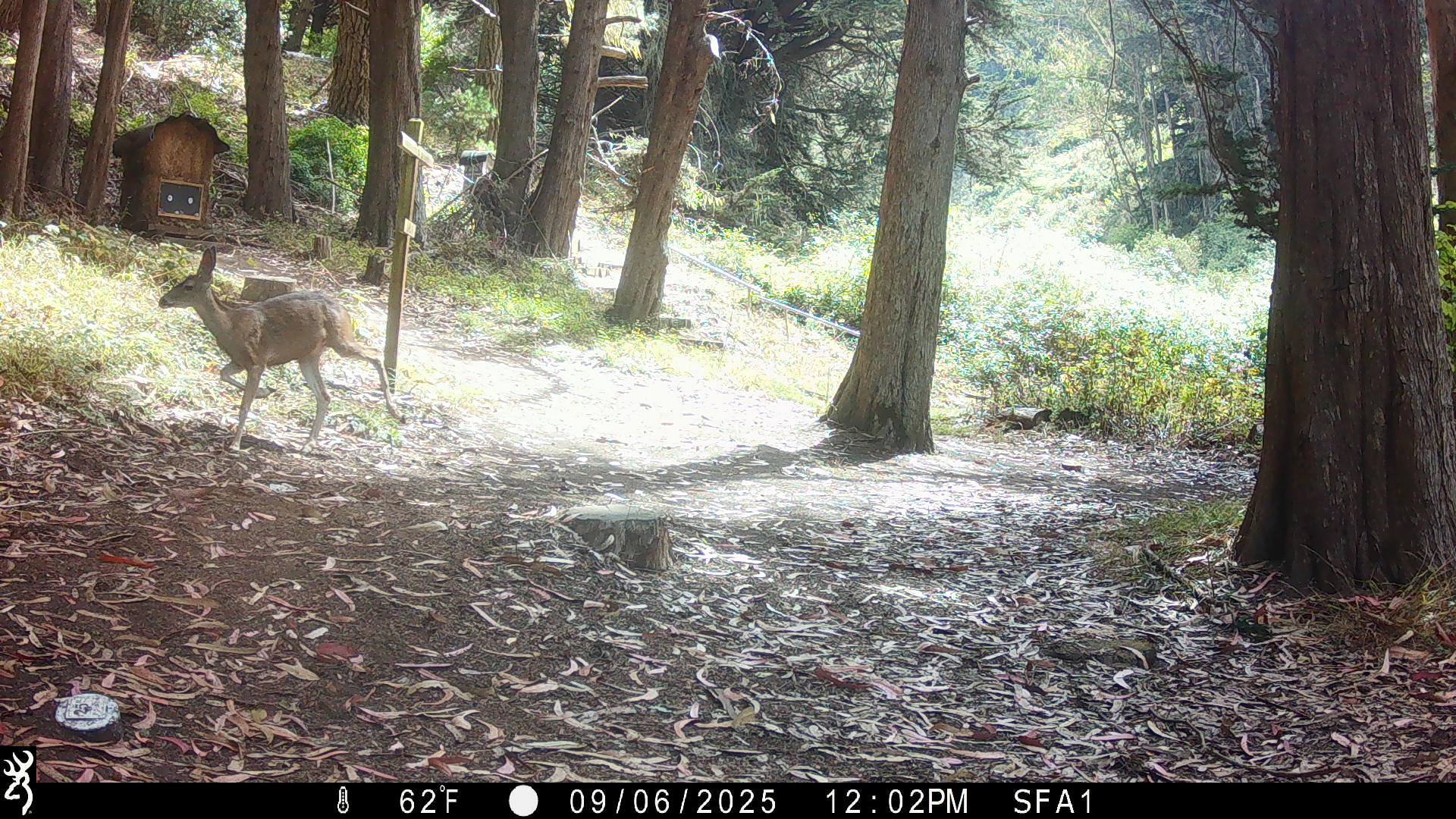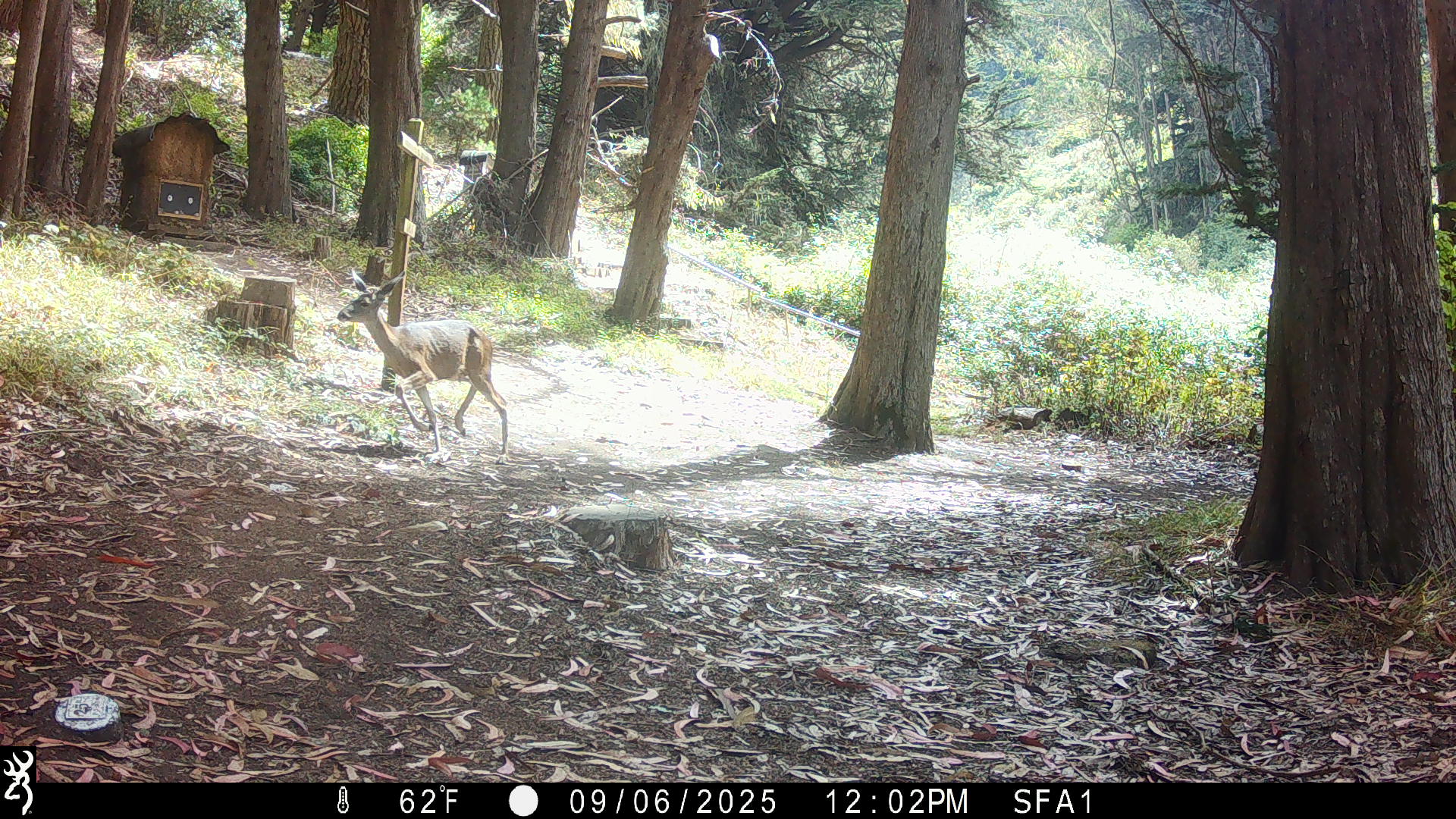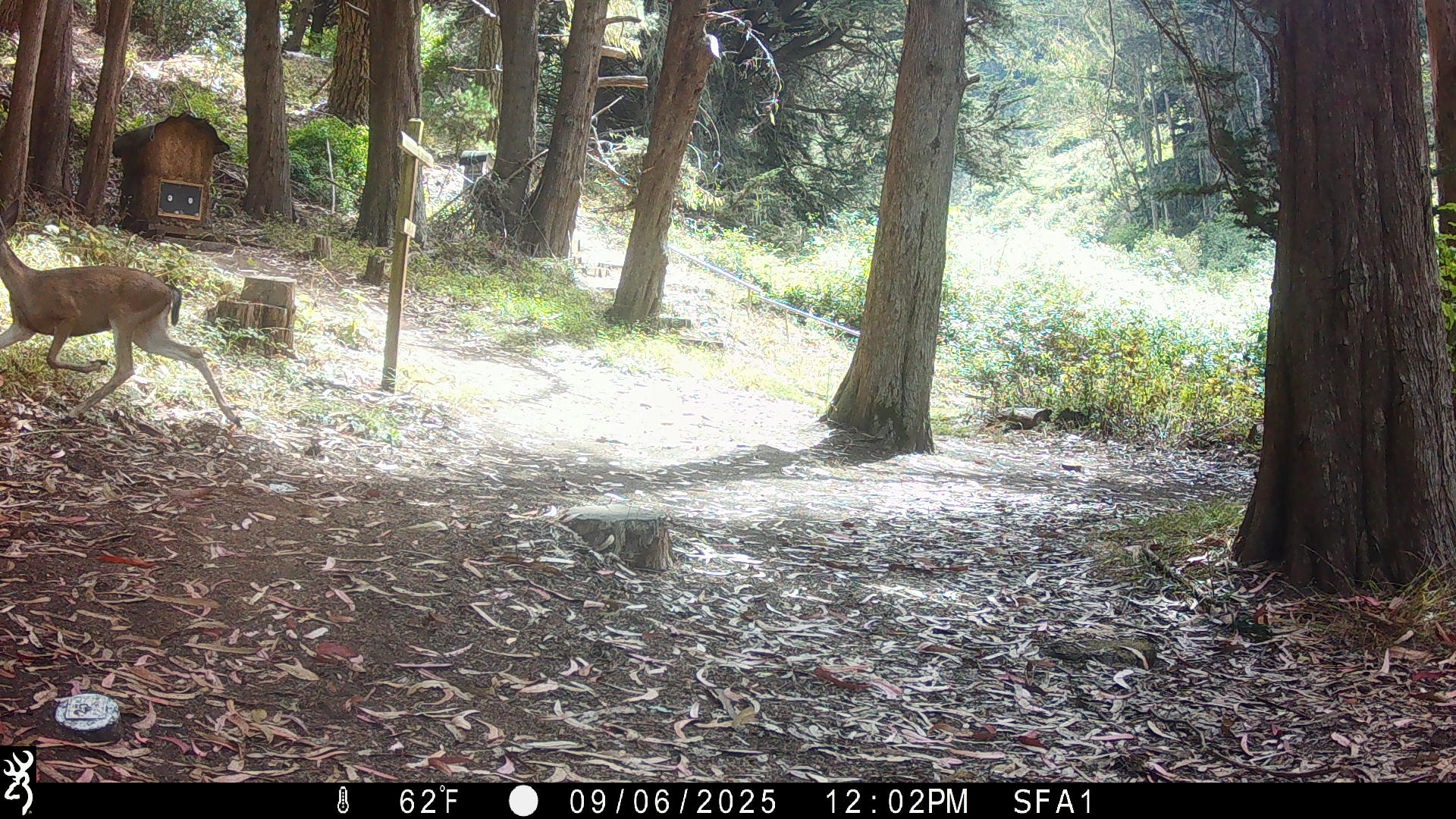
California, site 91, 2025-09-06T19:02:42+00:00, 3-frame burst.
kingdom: Animalia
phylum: Chordata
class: Mammalia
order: Artiodactyla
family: Cervidae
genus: Odocoileus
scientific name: Odocoileus hemionus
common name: mule deer